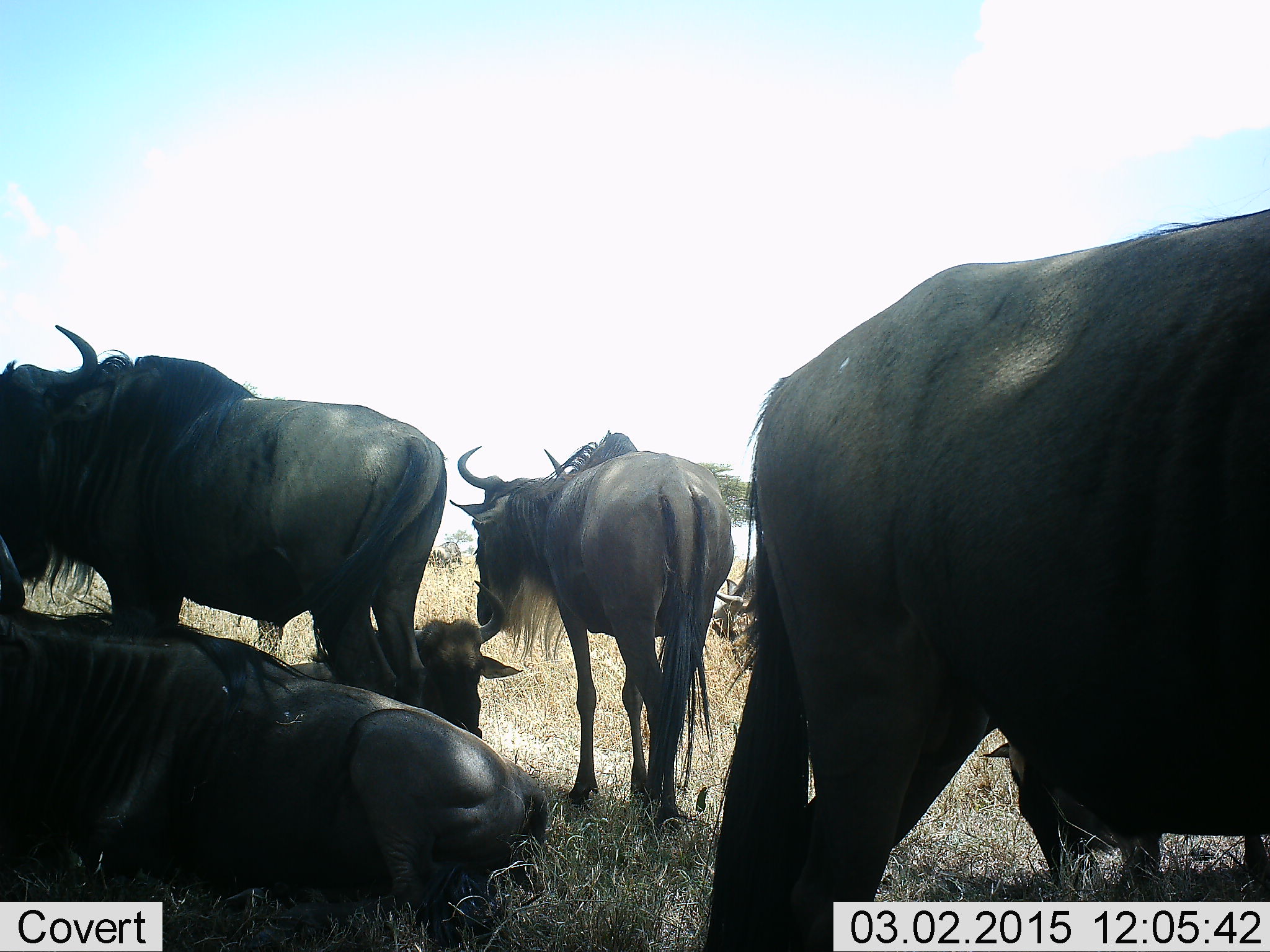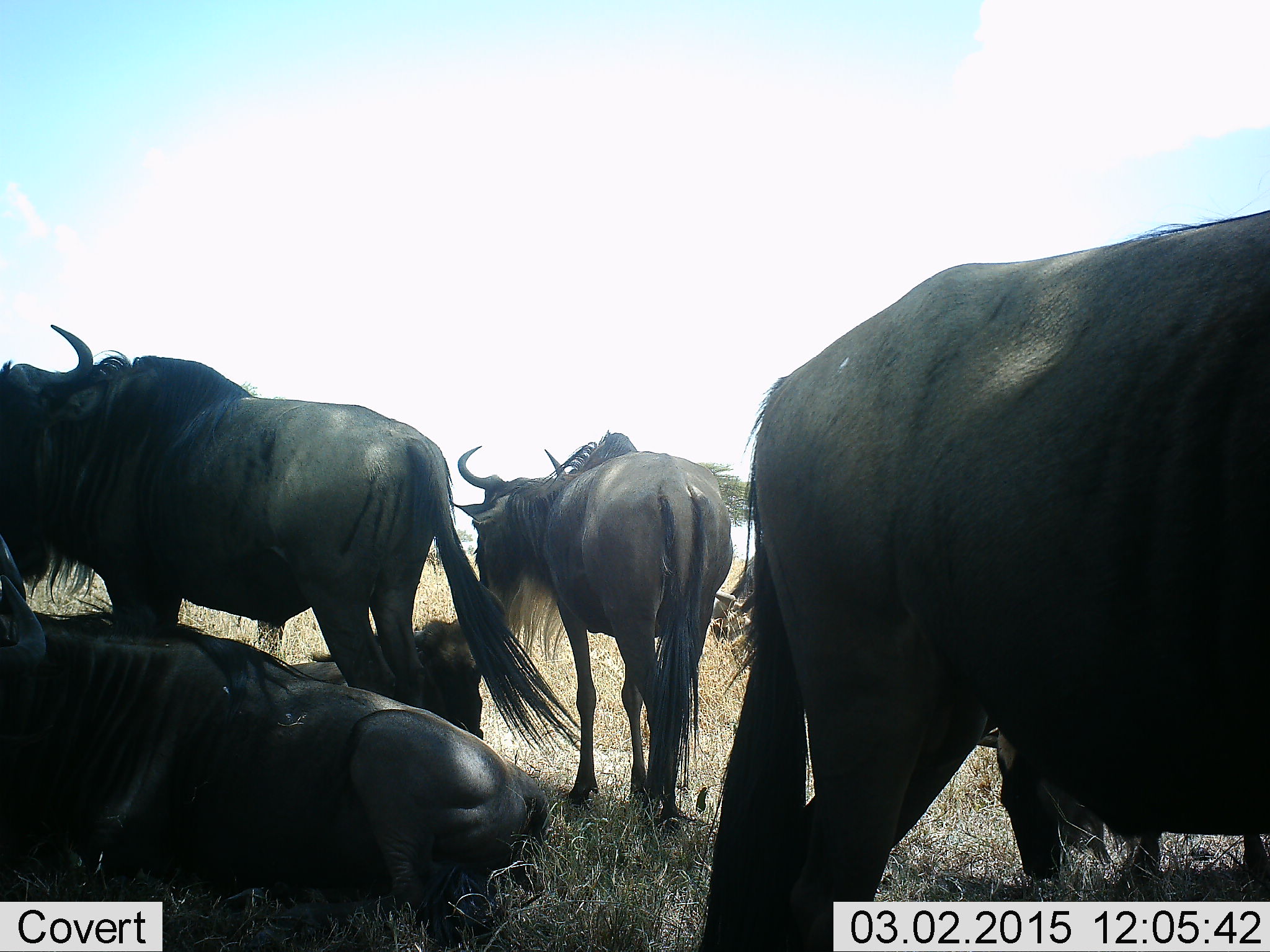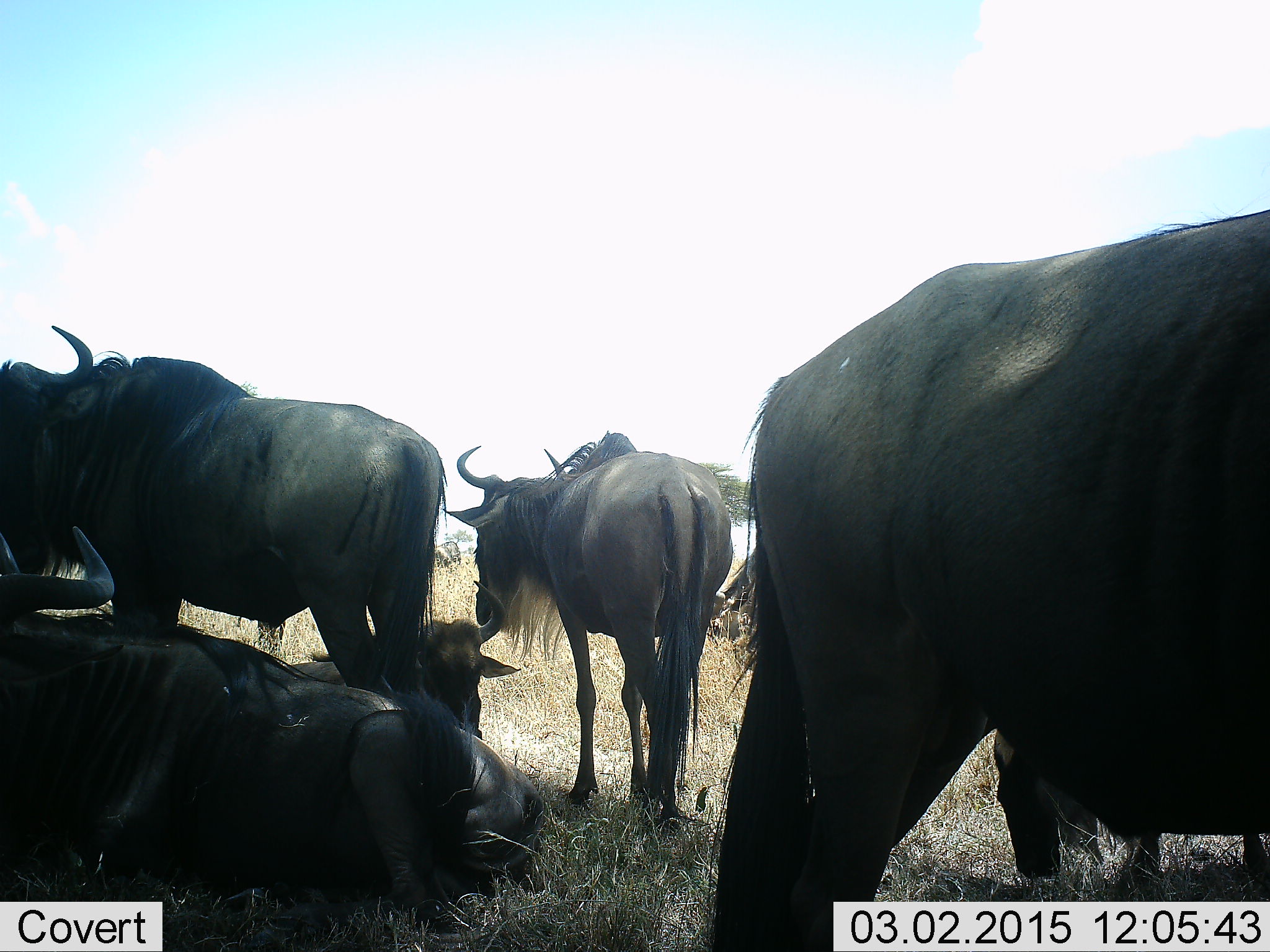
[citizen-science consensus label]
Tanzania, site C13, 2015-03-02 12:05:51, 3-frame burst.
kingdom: Animalia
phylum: Chordata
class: Mammalia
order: Artiodactyla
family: Bovidae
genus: Connochaetes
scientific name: Connochaetes taurinus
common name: blue wildebeest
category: wildebeest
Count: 6.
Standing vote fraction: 80%.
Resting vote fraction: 100%.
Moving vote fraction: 0%.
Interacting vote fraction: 0%.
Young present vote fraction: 10%.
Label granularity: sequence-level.